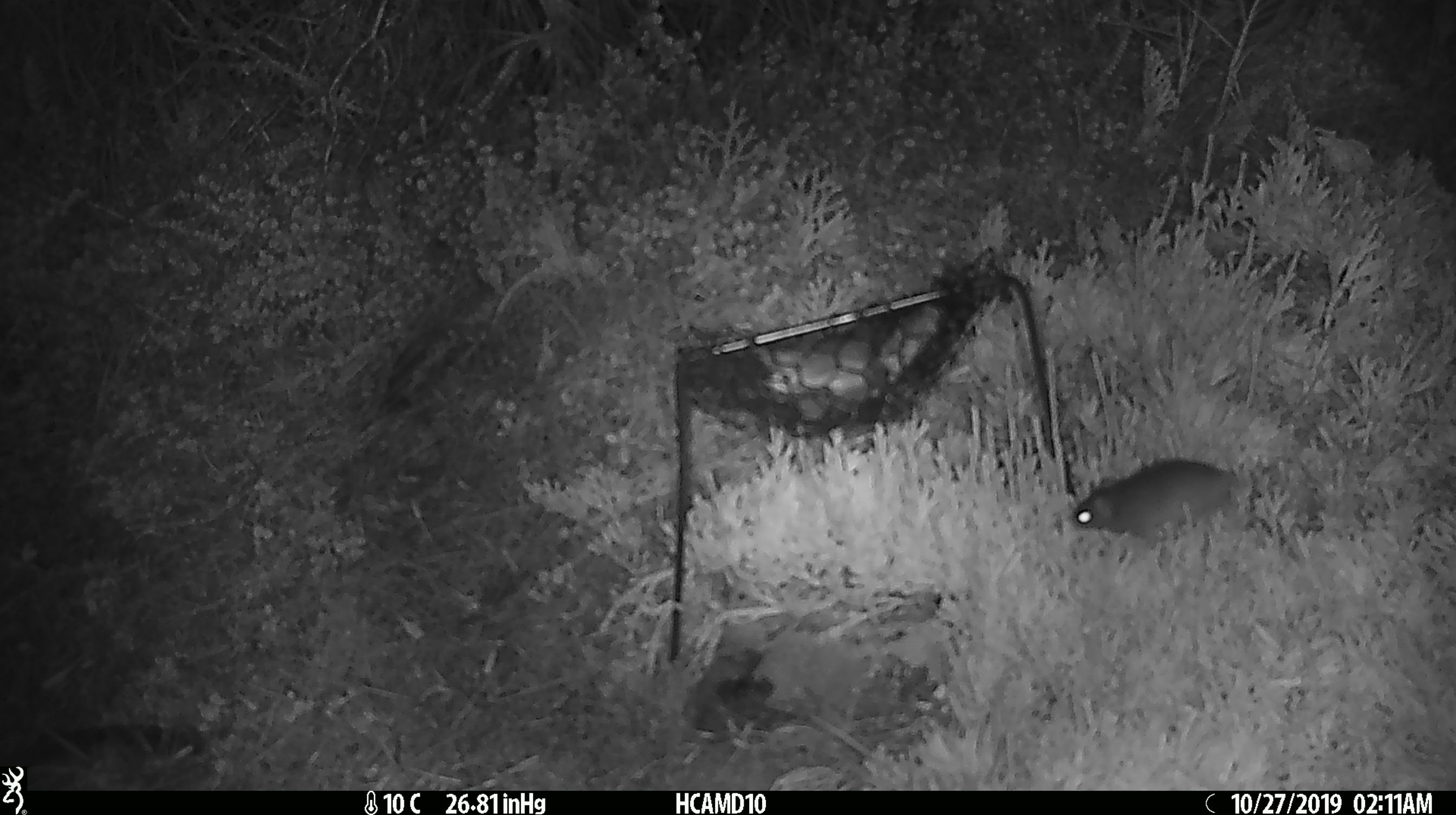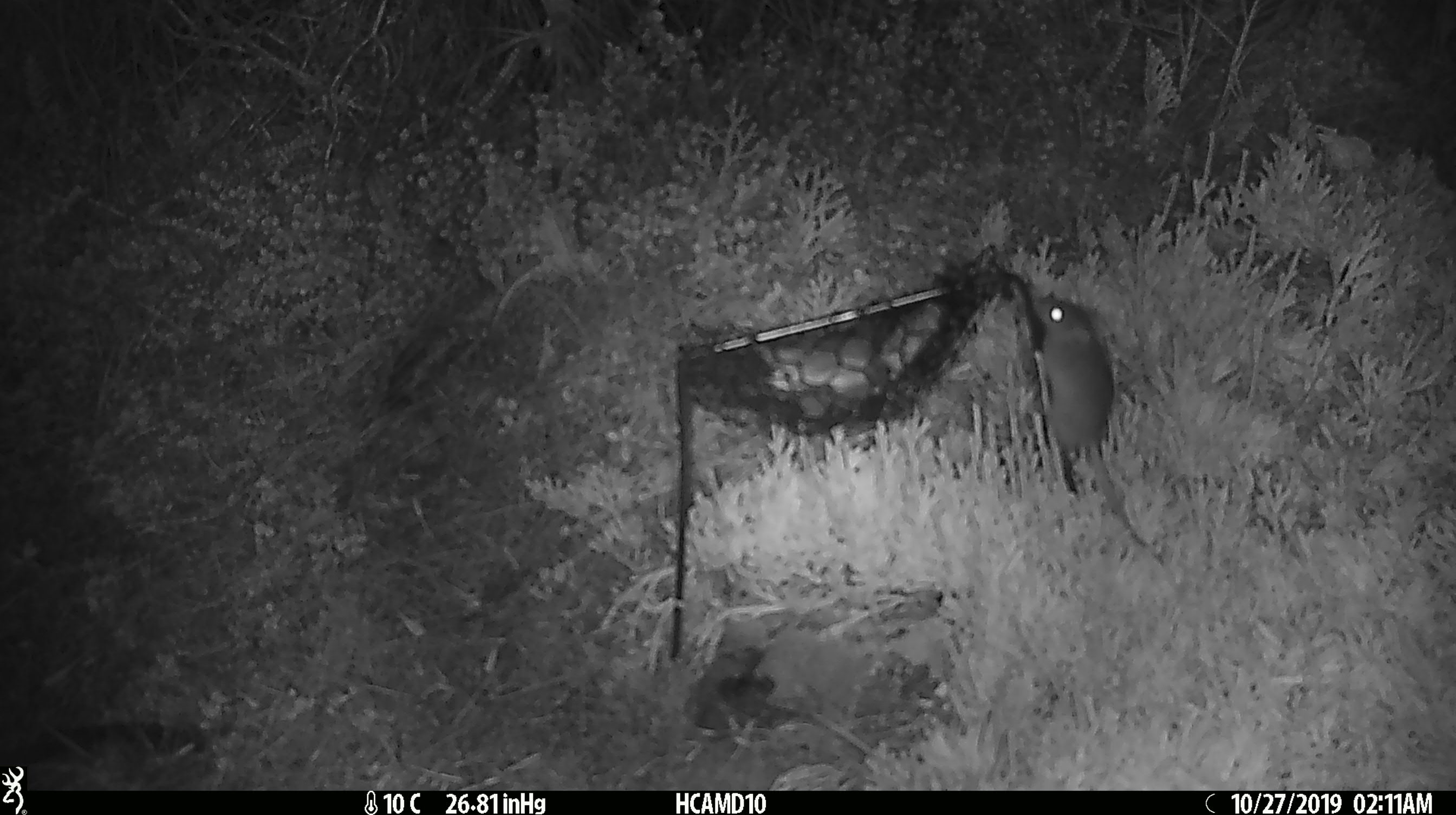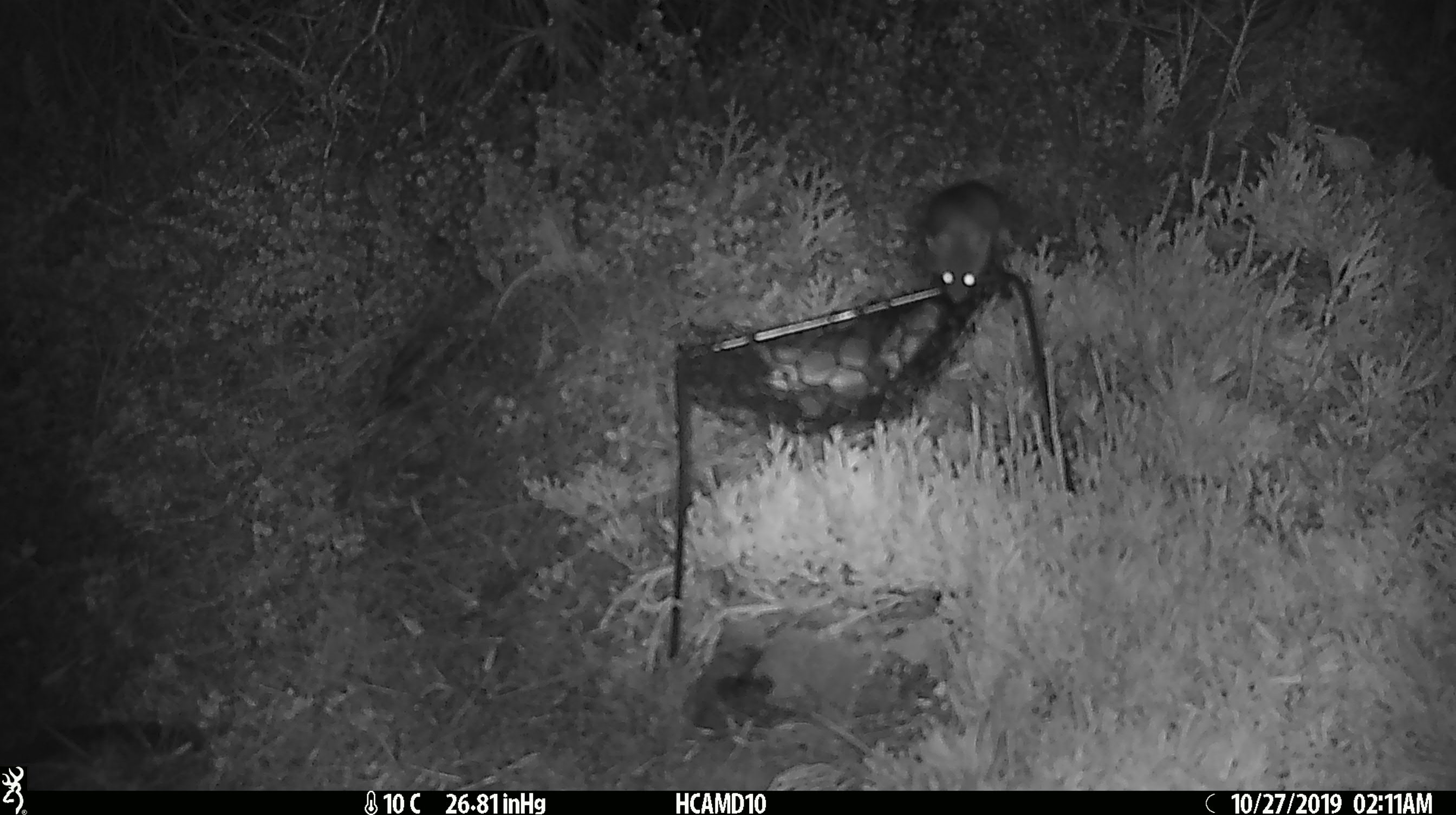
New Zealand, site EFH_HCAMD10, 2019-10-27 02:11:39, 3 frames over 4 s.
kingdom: Animalia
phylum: Chordata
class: Mammalia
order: Rodentia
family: Muridae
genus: Mus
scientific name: Mus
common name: mouse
Mouse (Mus).